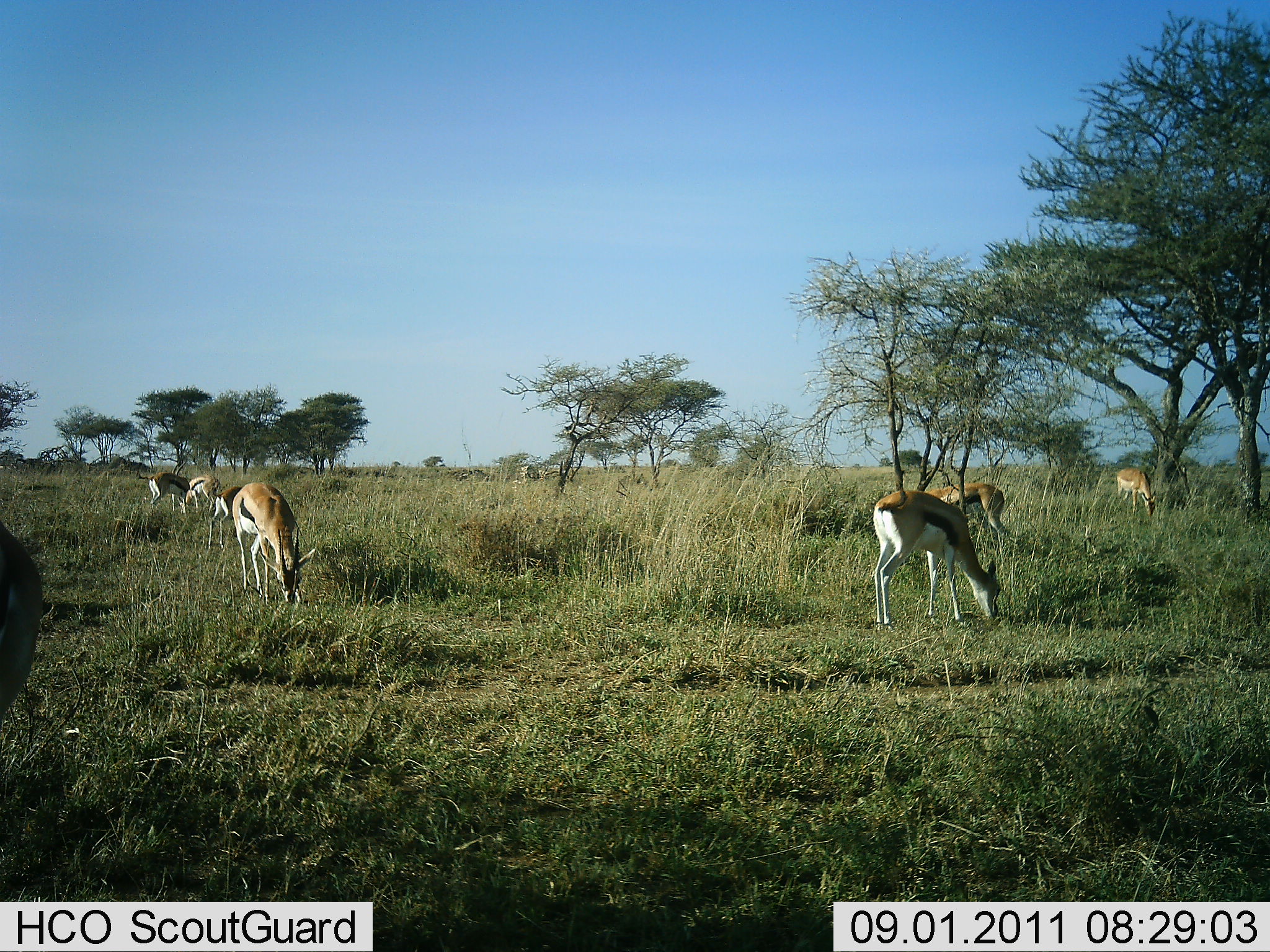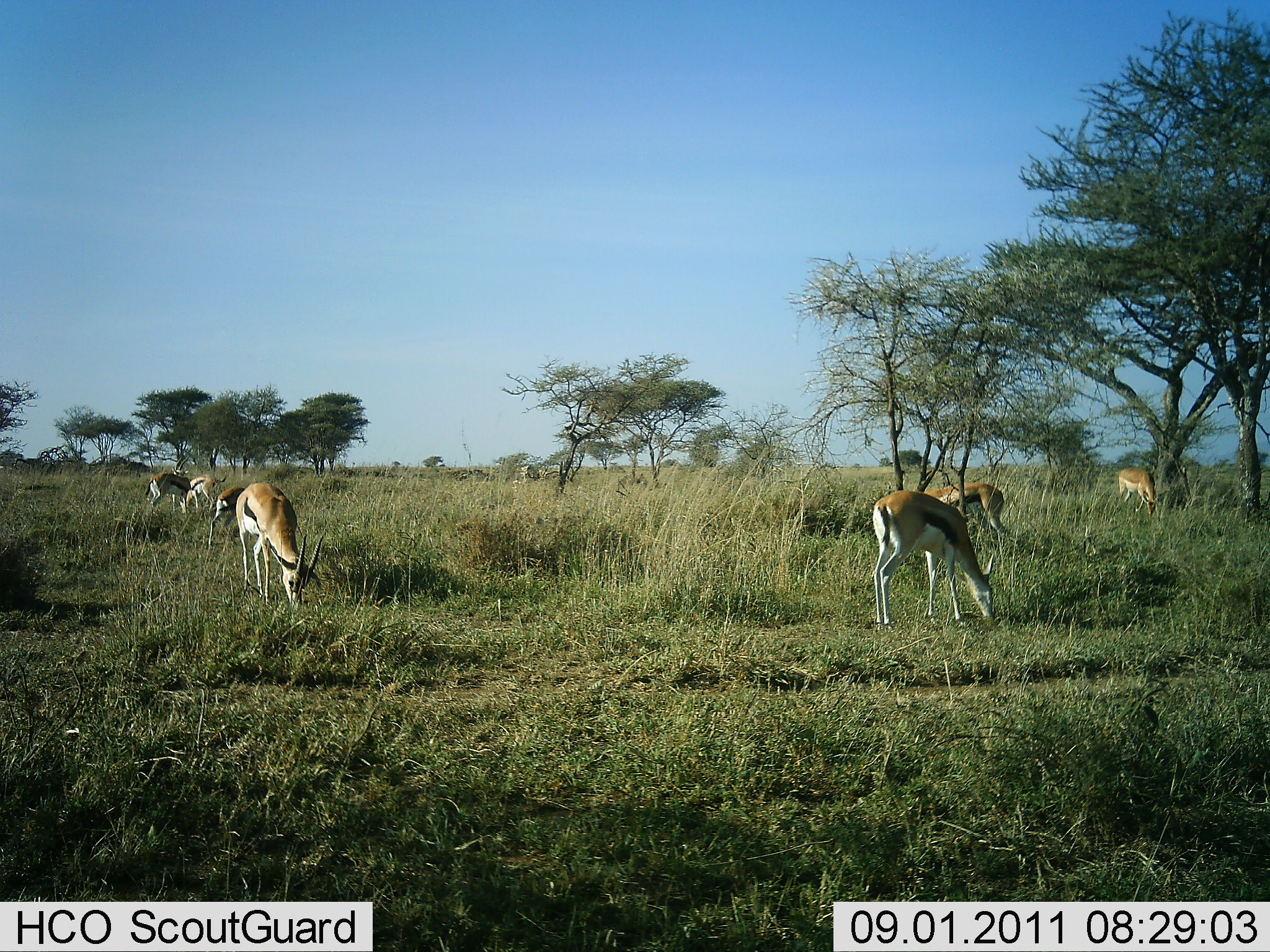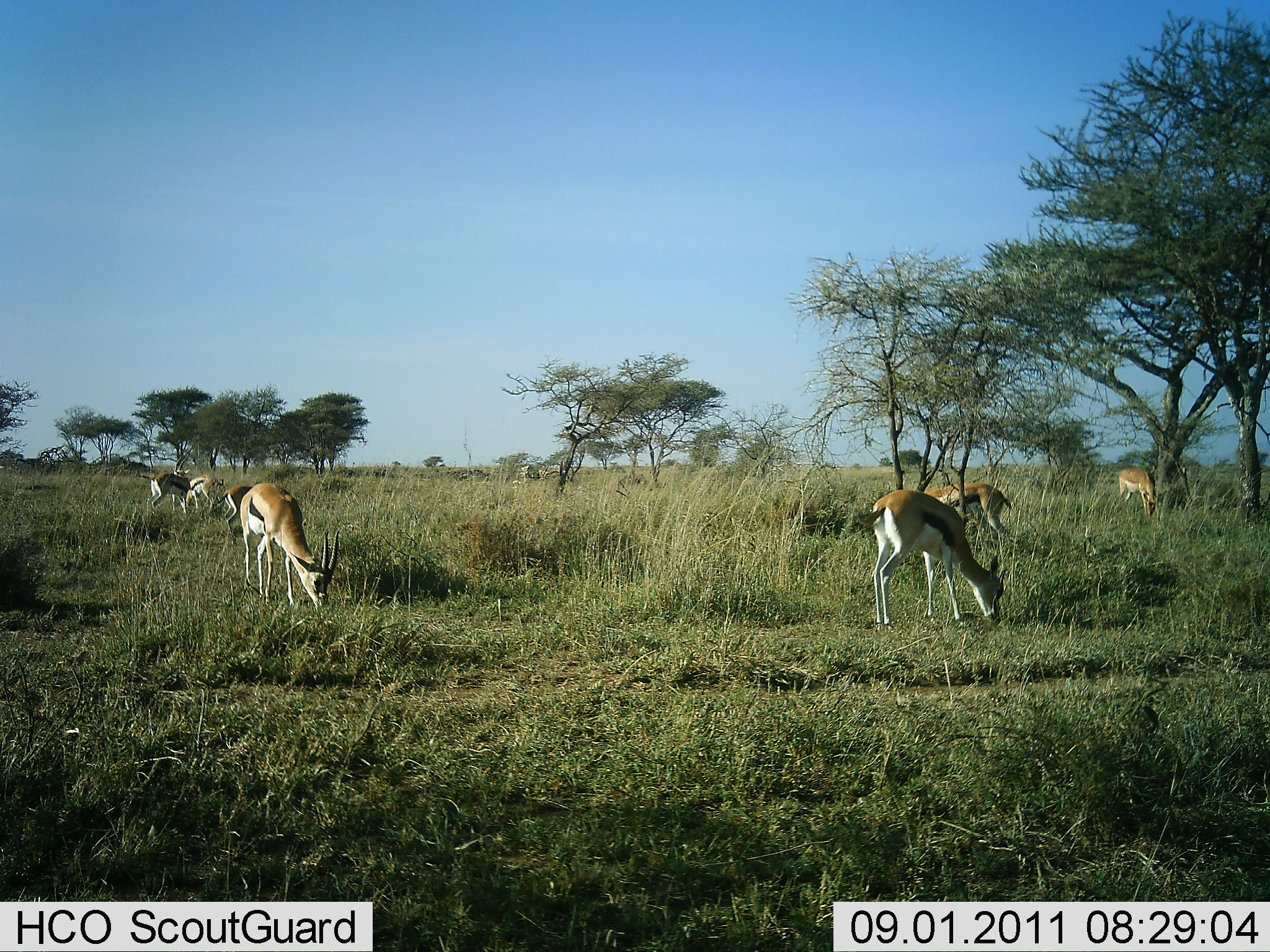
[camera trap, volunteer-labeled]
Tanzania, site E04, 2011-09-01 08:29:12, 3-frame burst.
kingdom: Animalia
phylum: Chordata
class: Mammalia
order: Artiodactyla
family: Bovidae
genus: Eudorcas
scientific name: Eudorcas thomsonii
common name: thomson's gazelle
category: gazellethomsons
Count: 7.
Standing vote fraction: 25%.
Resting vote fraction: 0%.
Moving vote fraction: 8%.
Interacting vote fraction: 0%.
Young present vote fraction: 0%.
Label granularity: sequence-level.